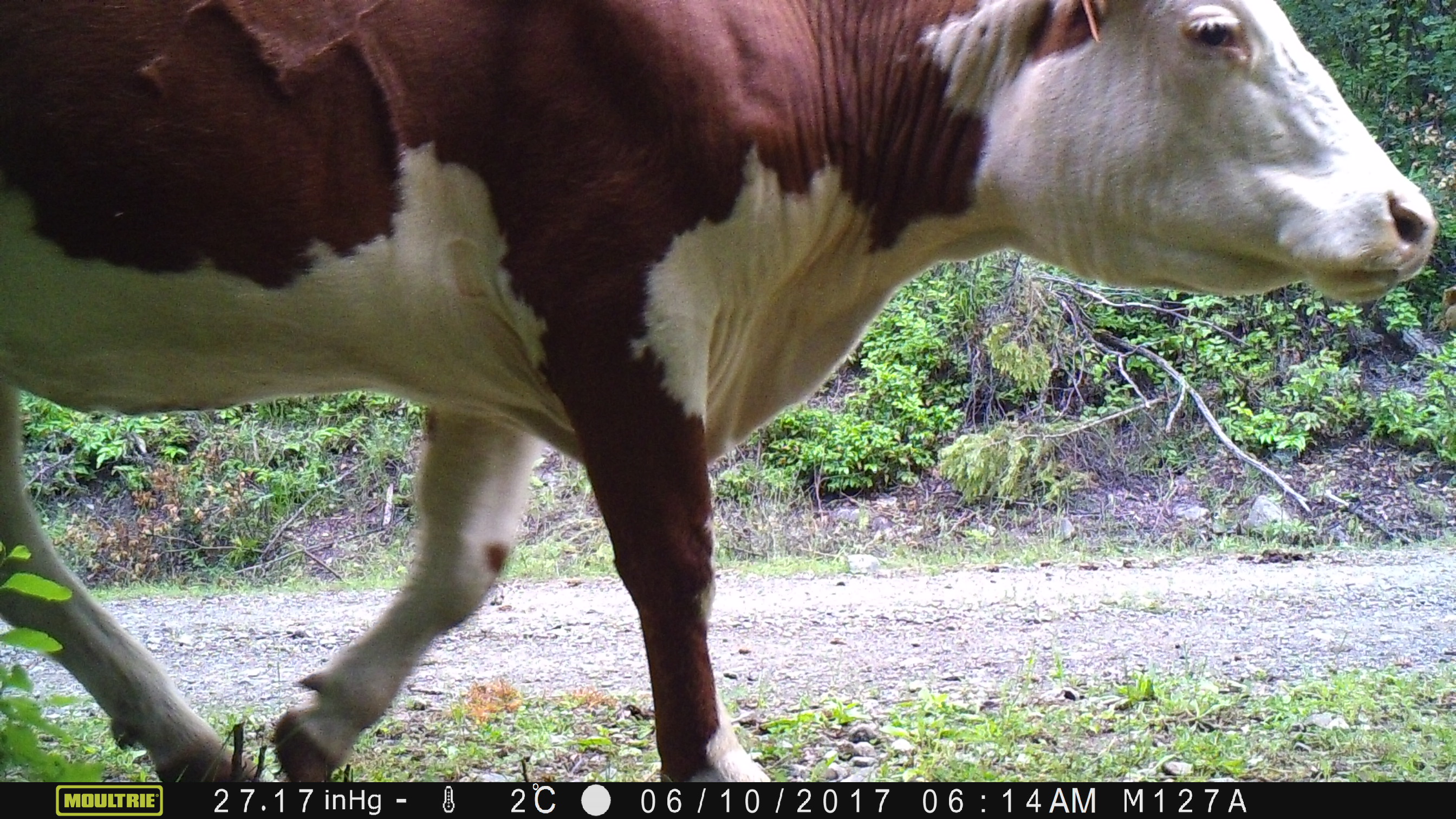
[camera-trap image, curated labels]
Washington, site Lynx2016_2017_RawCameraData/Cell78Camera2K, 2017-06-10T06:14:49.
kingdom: Animalia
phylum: Chordata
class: Mammalia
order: Artiodactyla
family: Bovidae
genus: Bos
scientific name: Bos taurus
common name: domestic cattle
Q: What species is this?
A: Domestic cattle (Bos taurus).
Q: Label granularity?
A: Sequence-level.